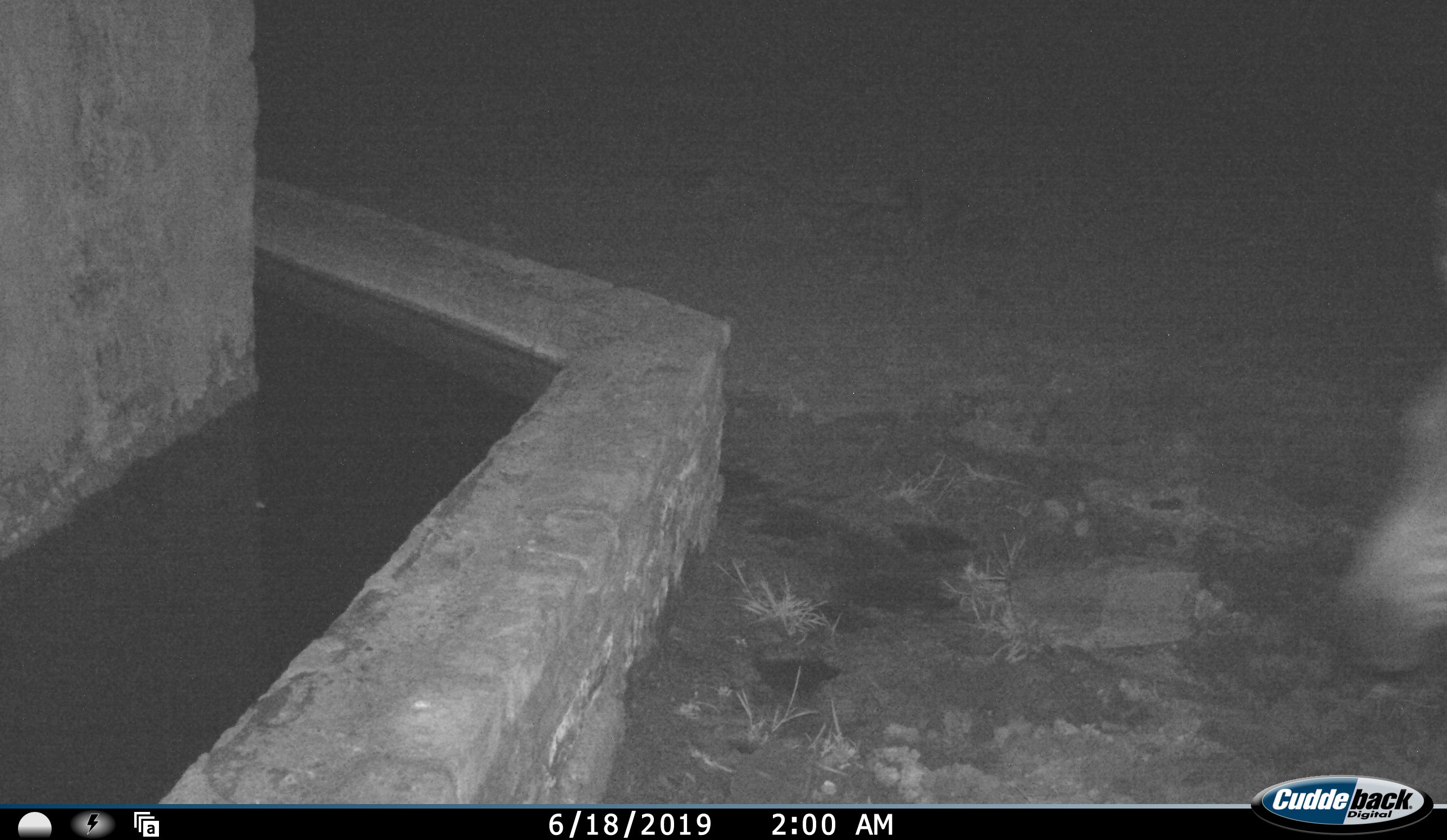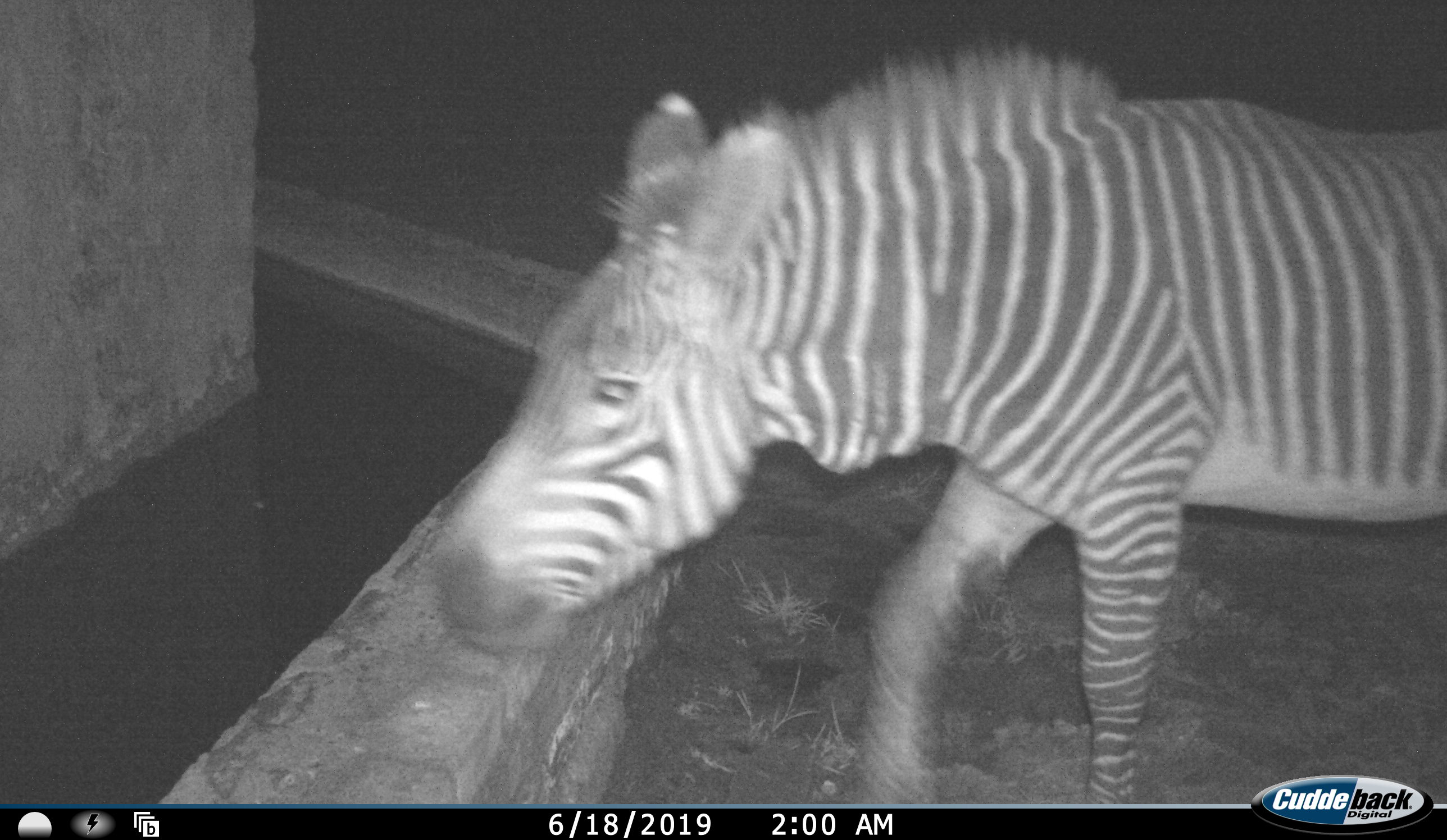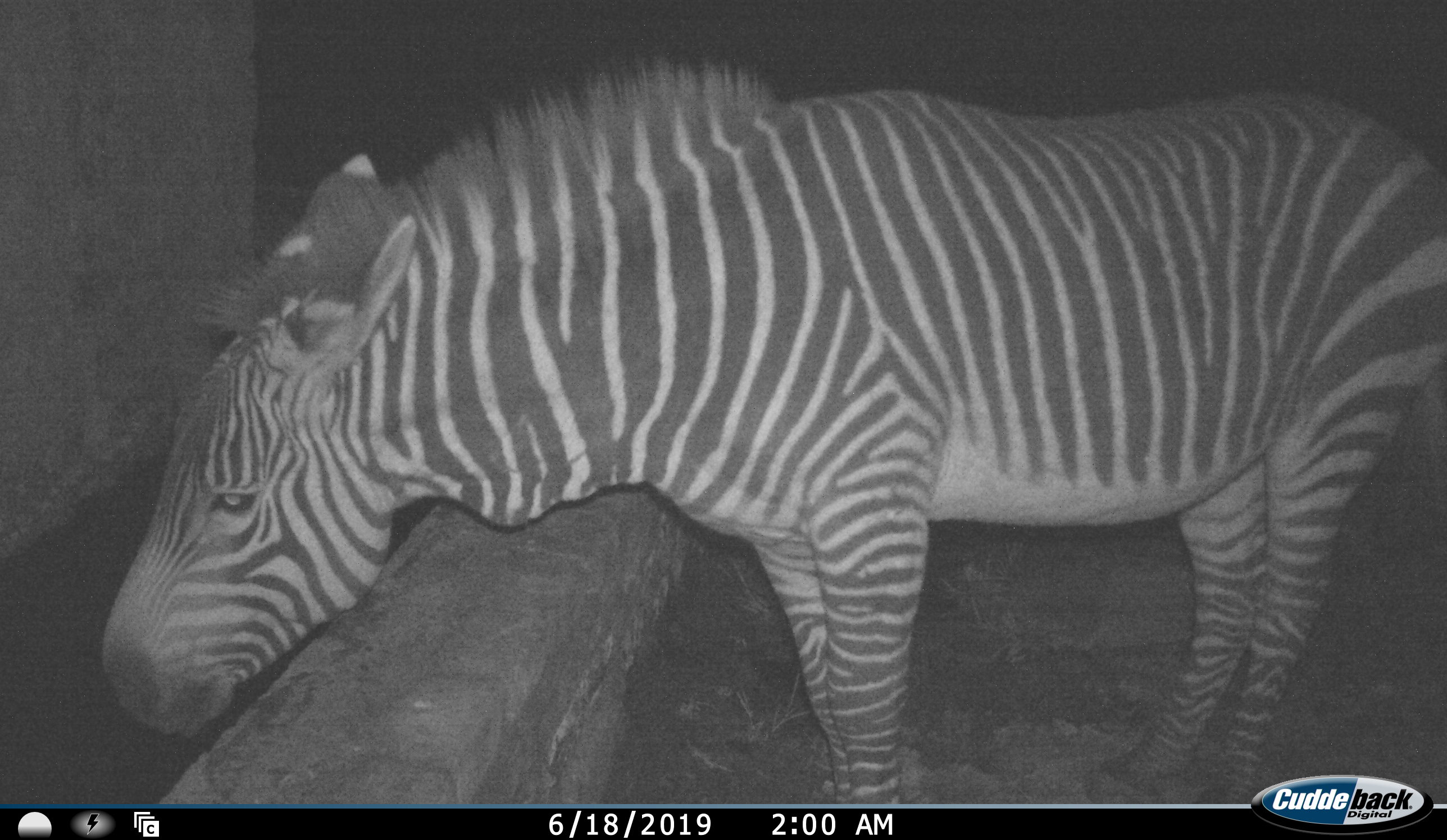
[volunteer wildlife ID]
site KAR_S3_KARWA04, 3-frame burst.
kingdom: Animalia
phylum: Chordata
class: Mammalia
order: Perissodactyla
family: Equidae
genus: Equus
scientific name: Equus zebra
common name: mountain zebra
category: zebramountain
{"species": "zebramountain (mountain zebra) (Equus zebra)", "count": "1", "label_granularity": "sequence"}